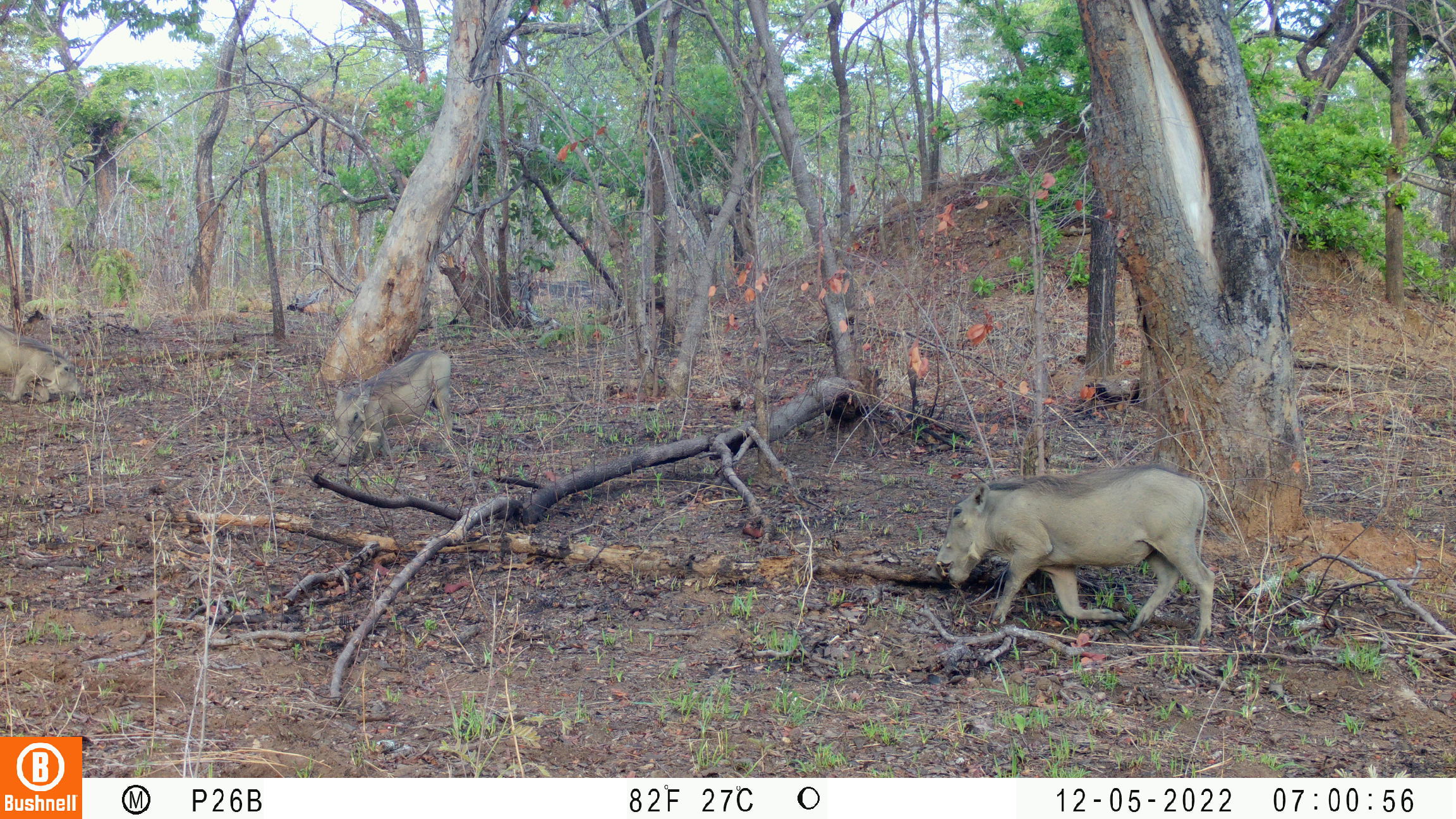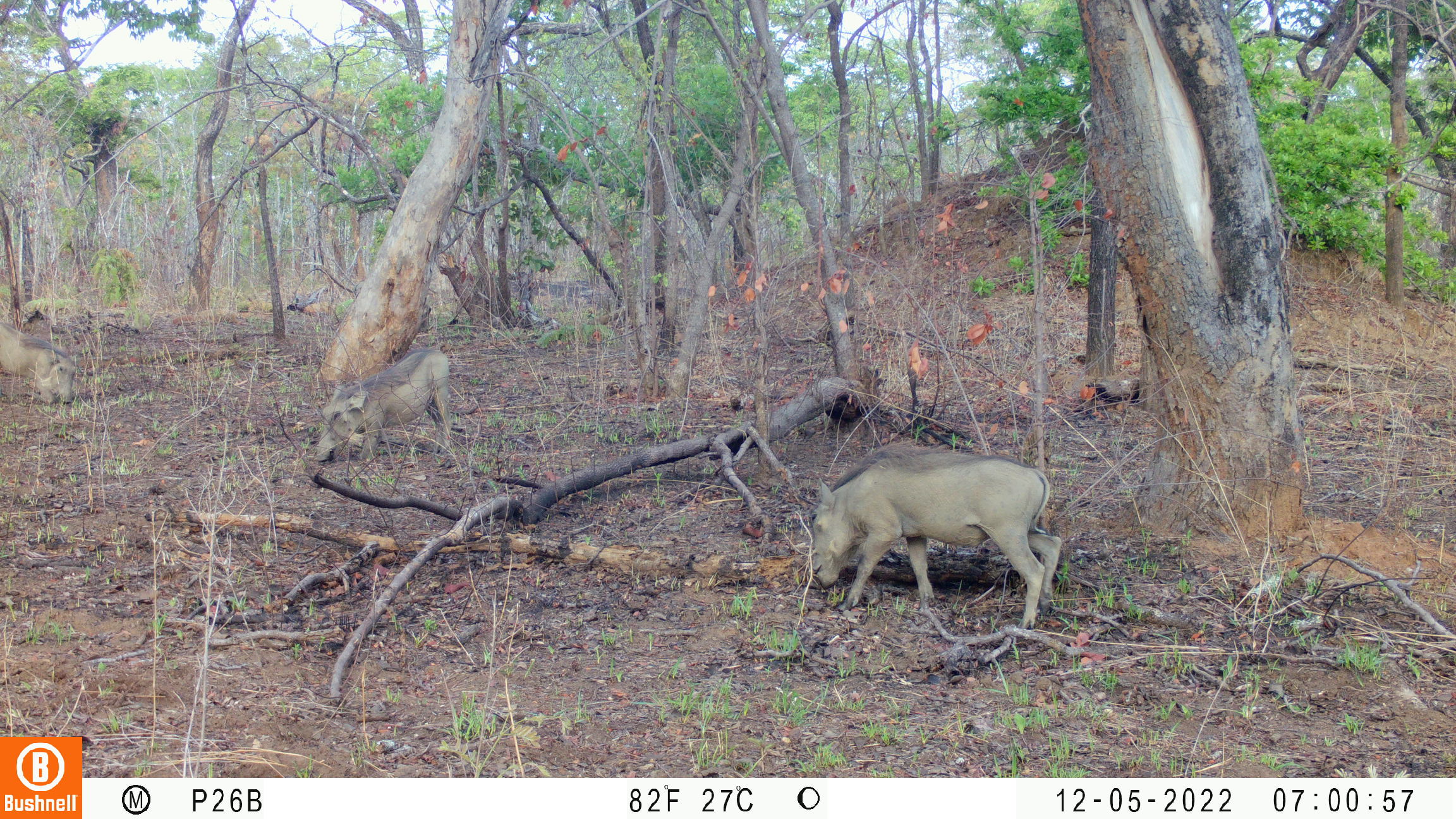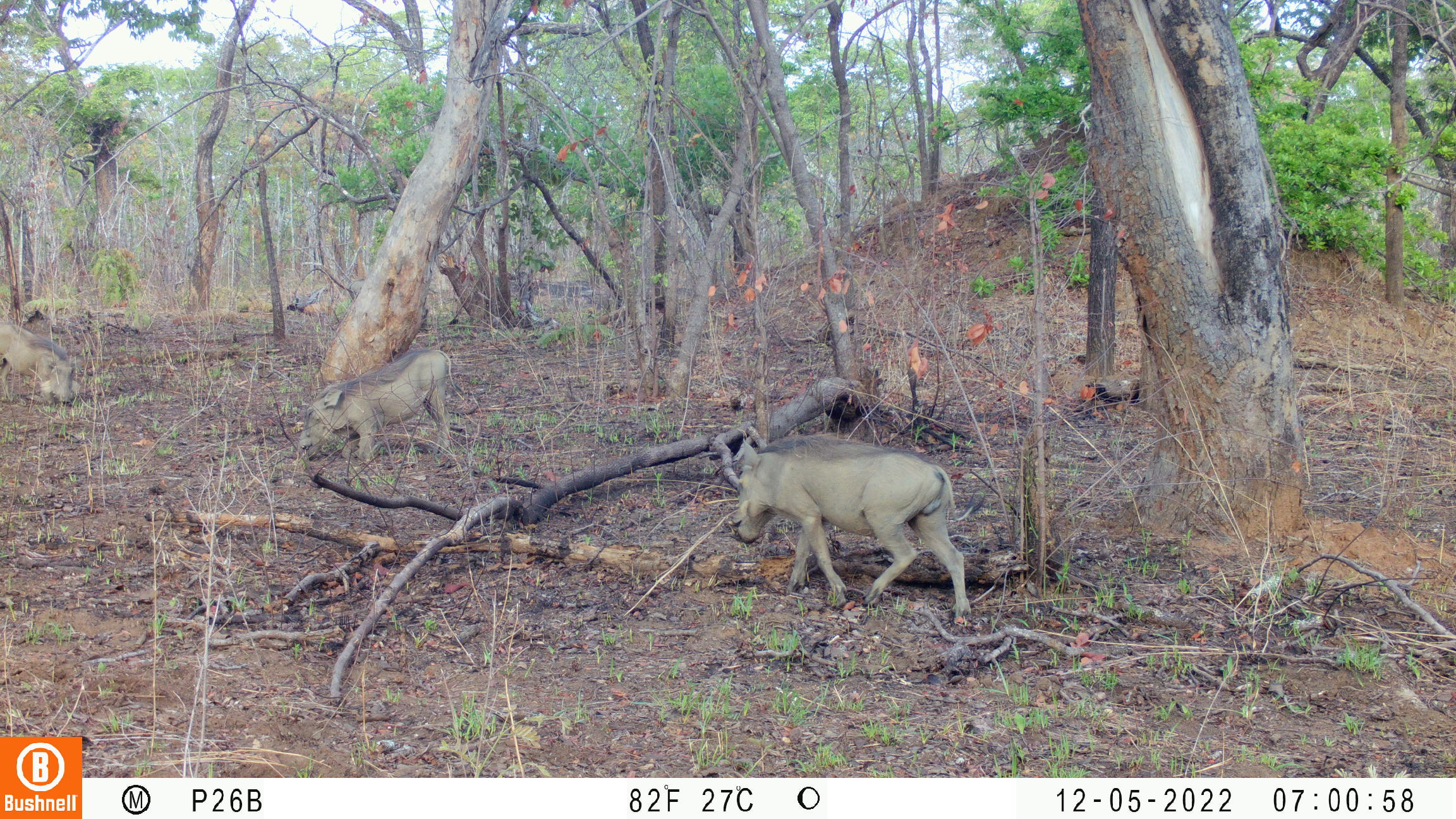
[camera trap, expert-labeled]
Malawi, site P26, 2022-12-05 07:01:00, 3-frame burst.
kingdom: Animalia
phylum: Chordata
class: Mammalia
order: Artiodactyla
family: Suidae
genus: Phacochoerus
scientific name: Phacochoerus africanus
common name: common warthog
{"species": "common warthog (Phacochoerus africanus)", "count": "3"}